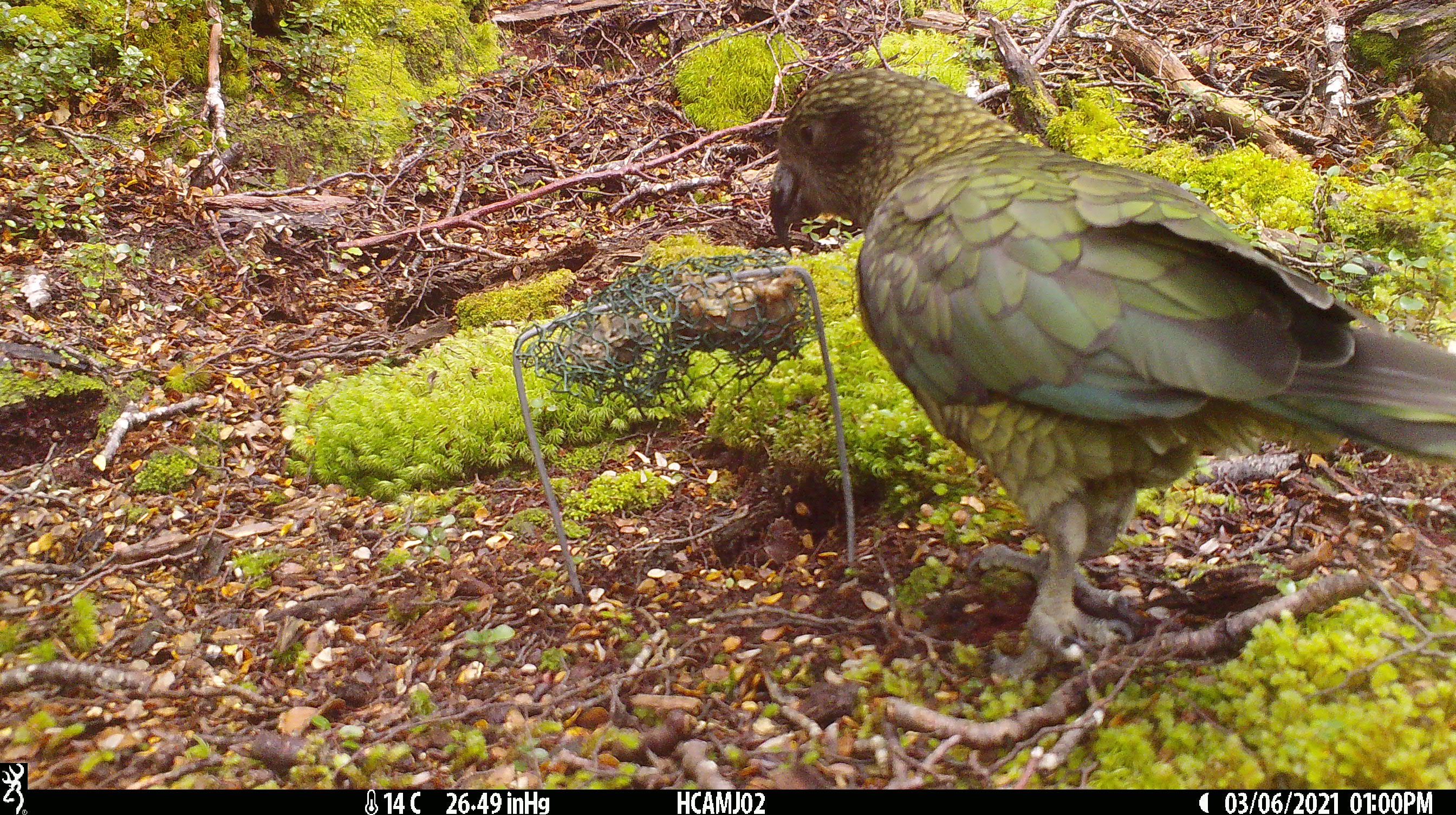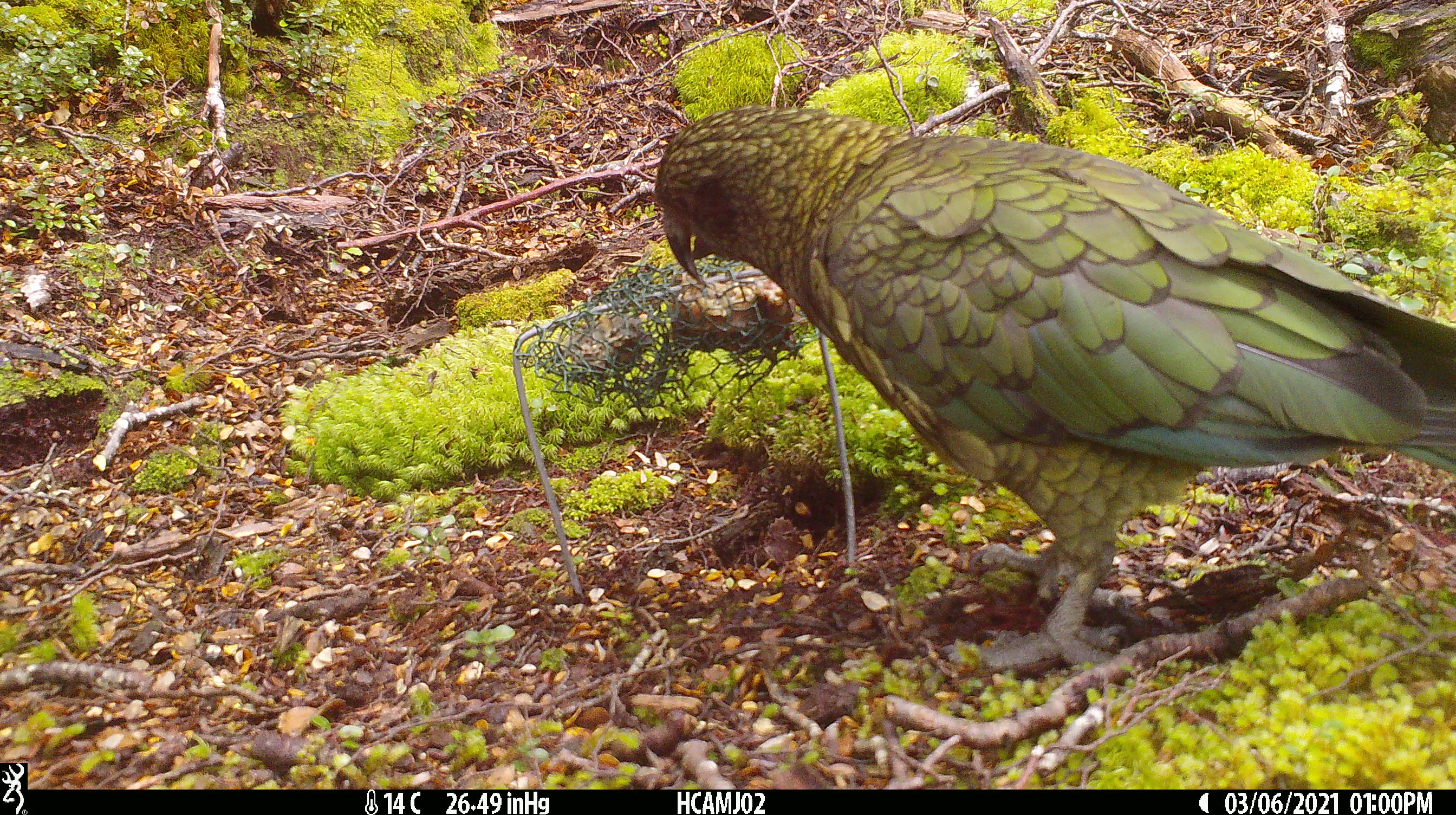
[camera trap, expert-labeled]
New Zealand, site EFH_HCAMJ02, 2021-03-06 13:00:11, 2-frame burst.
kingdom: Animalia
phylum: Chordata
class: Aves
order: Psittaciformes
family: Strigopidae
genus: Nestor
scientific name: Nestor notabilis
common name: kea